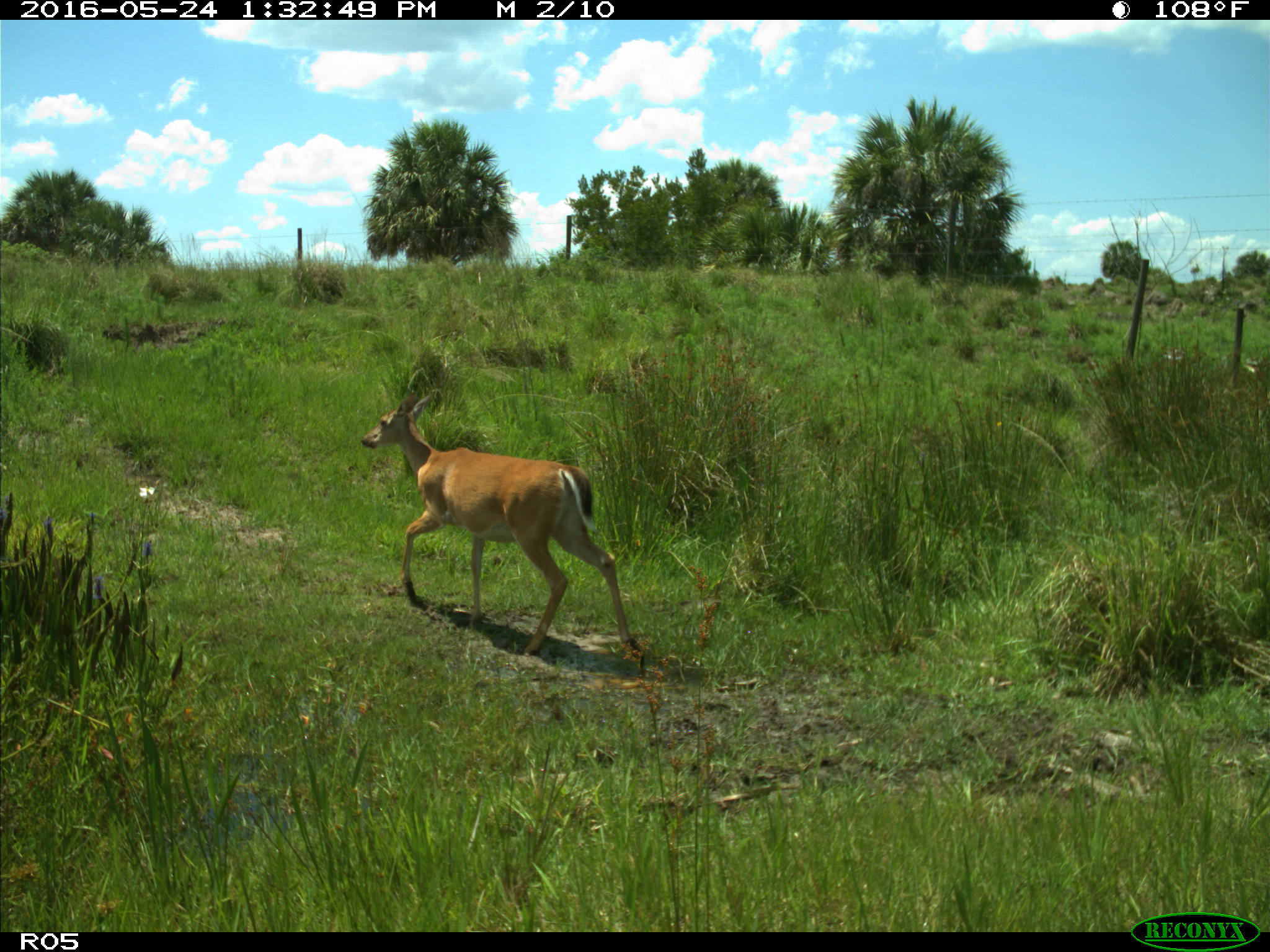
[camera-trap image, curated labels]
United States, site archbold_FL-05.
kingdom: Animalia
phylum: Chordata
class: Mammalia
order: Artiodactyla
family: Cervidae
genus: Odocoileus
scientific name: Odocoileus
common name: deer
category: unidentified deer